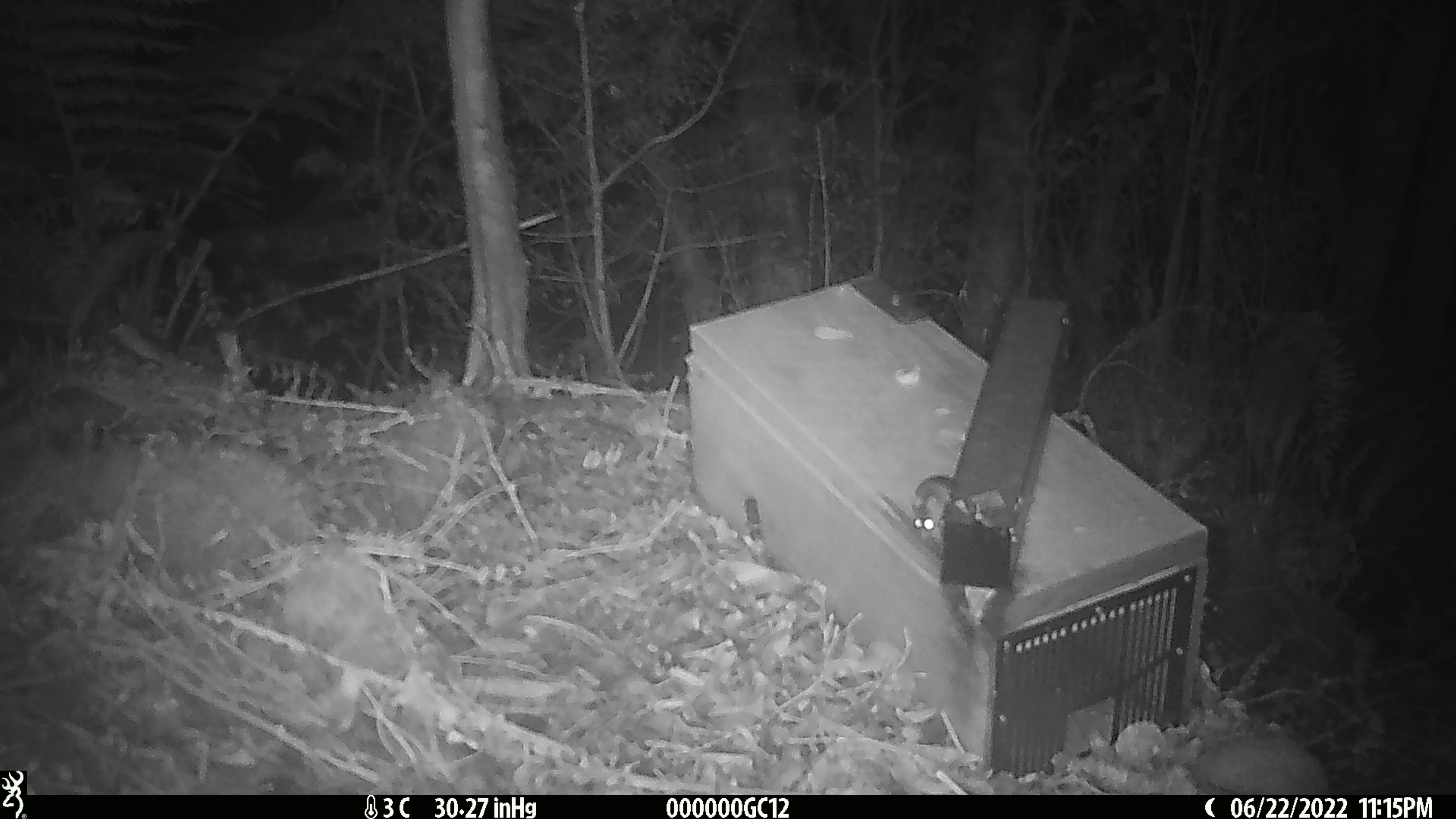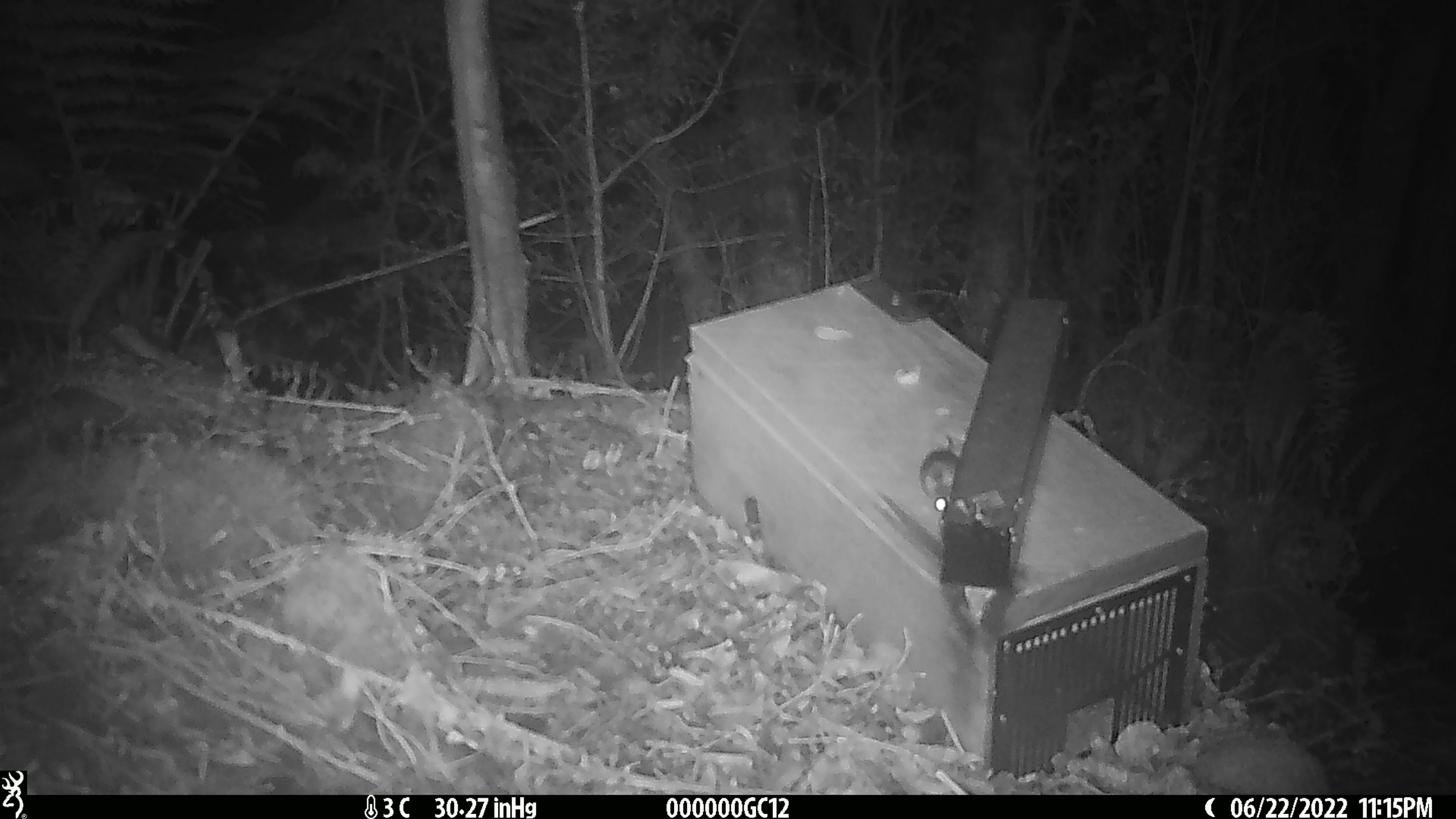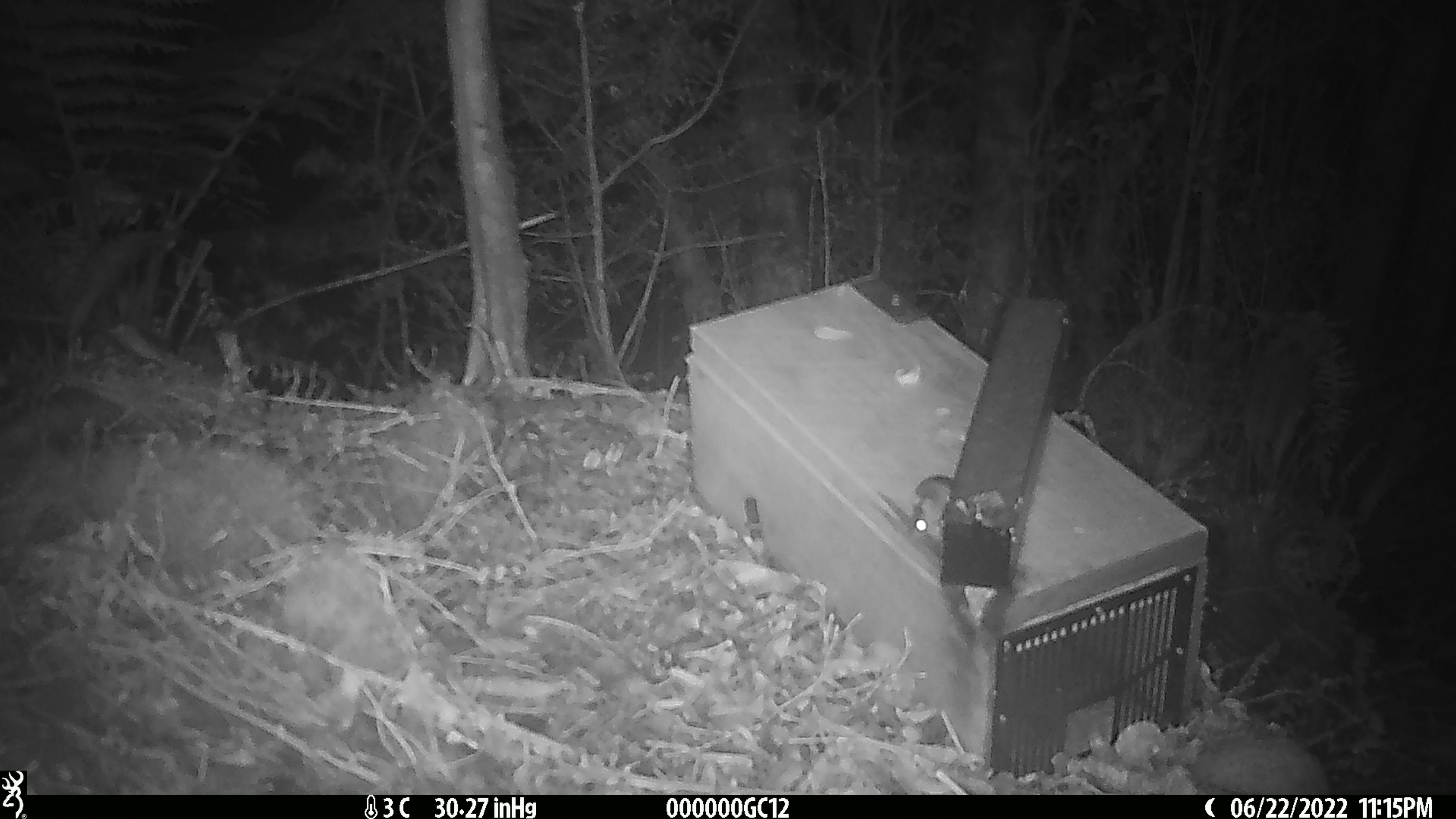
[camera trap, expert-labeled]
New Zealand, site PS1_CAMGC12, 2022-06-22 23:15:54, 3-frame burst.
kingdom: Animalia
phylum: Chordata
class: Mammalia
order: Rodentia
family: Muridae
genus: Mus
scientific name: Mus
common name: mouse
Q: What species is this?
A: Mouse (Mus).